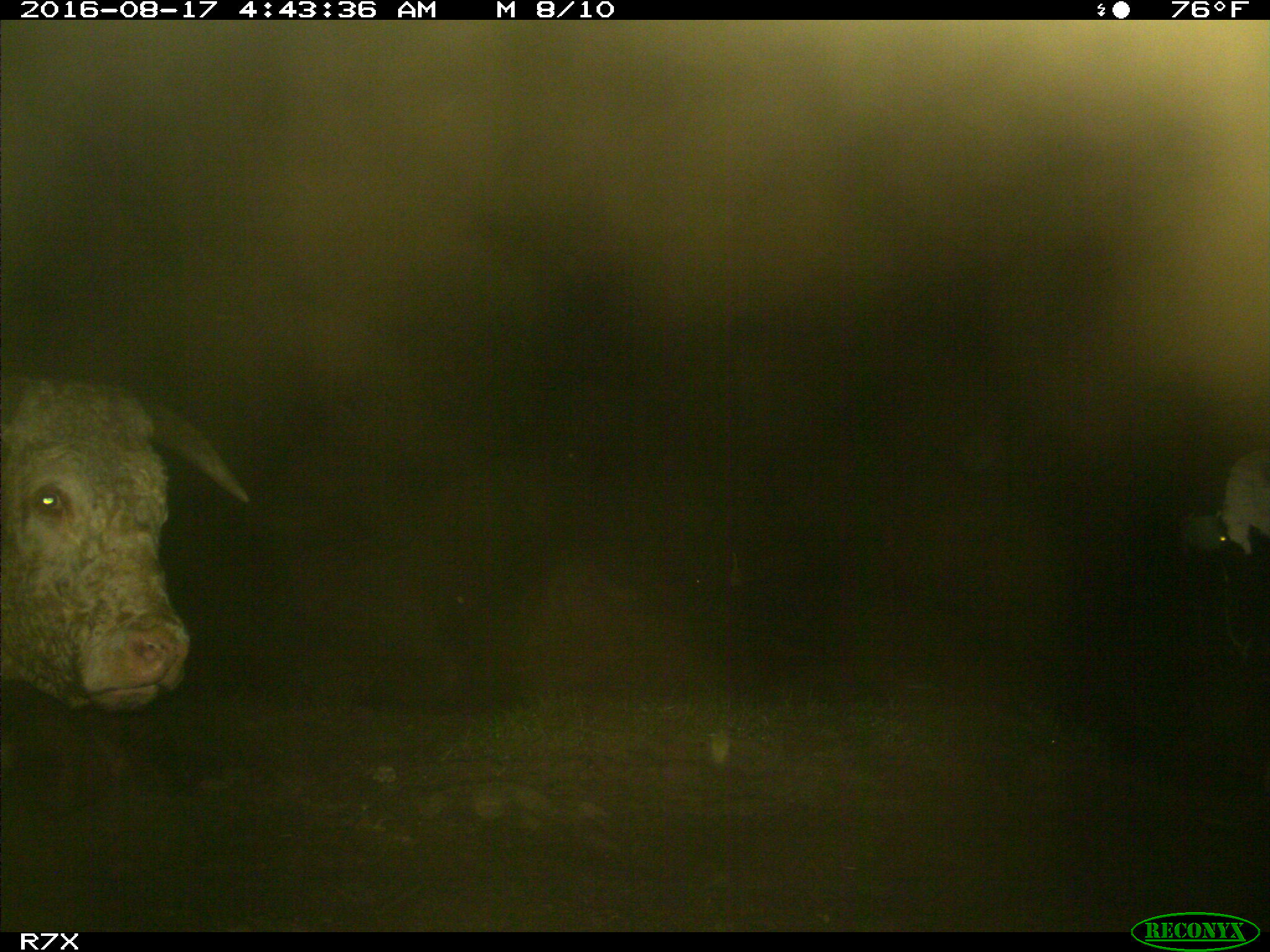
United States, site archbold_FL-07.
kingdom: Animalia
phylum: Chordata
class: Mammalia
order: Artiodactyla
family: Bovidae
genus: Bos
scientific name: Bos taurus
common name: domestic cow